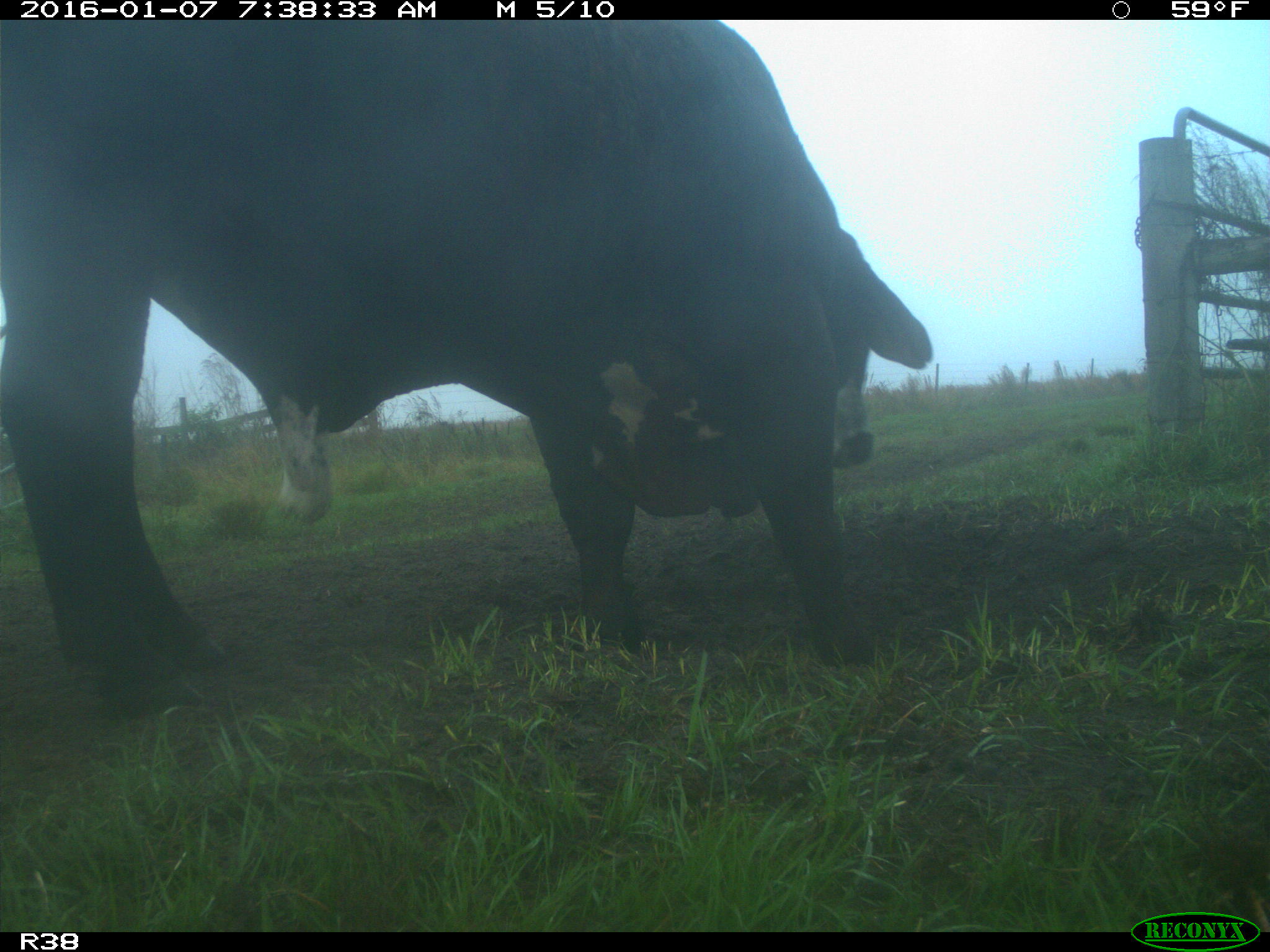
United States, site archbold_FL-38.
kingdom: Animalia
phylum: Chordata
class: Mammalia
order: Artiodactyla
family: Bovidae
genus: Bos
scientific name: Bos taurus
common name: domestic cow